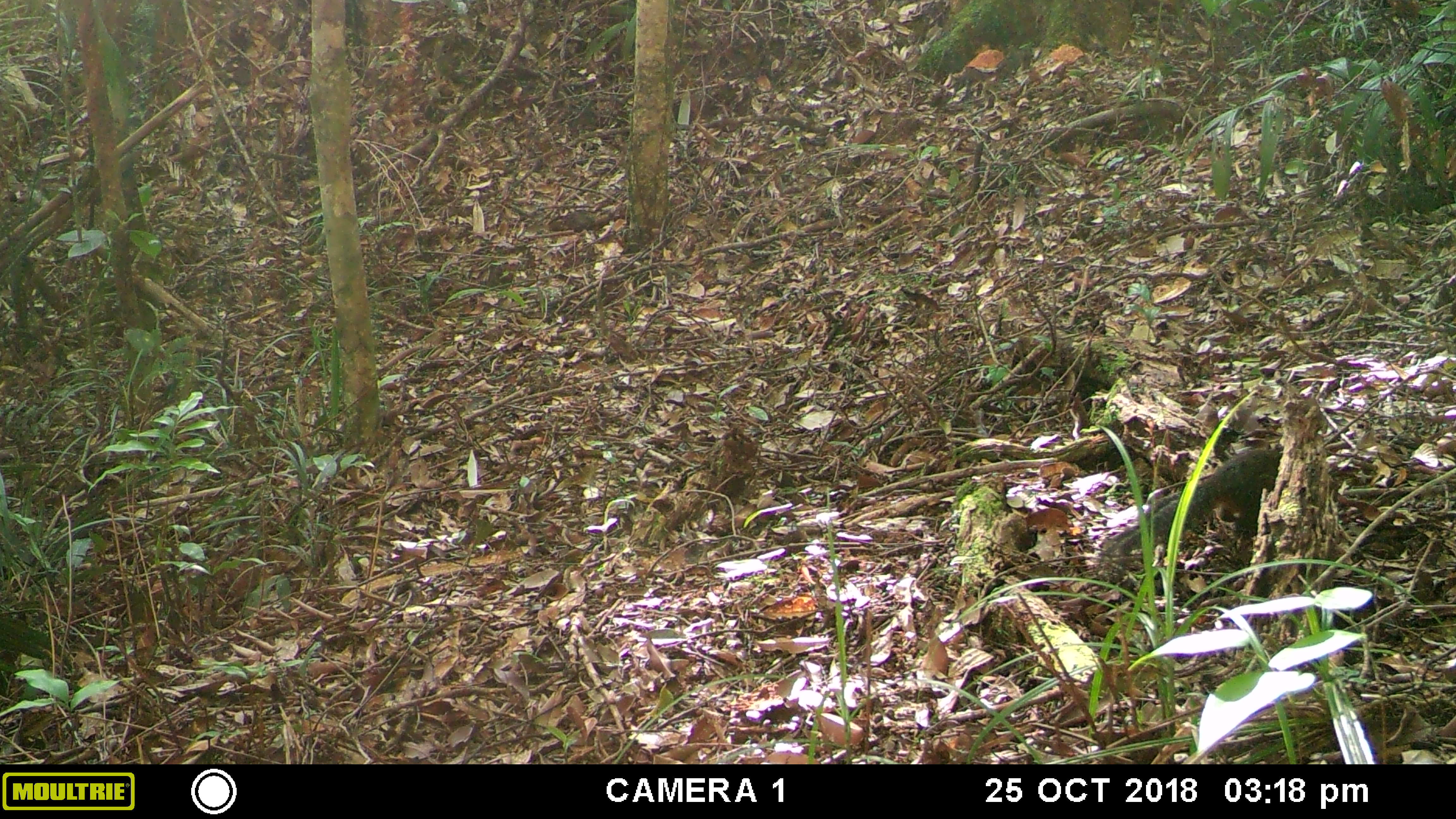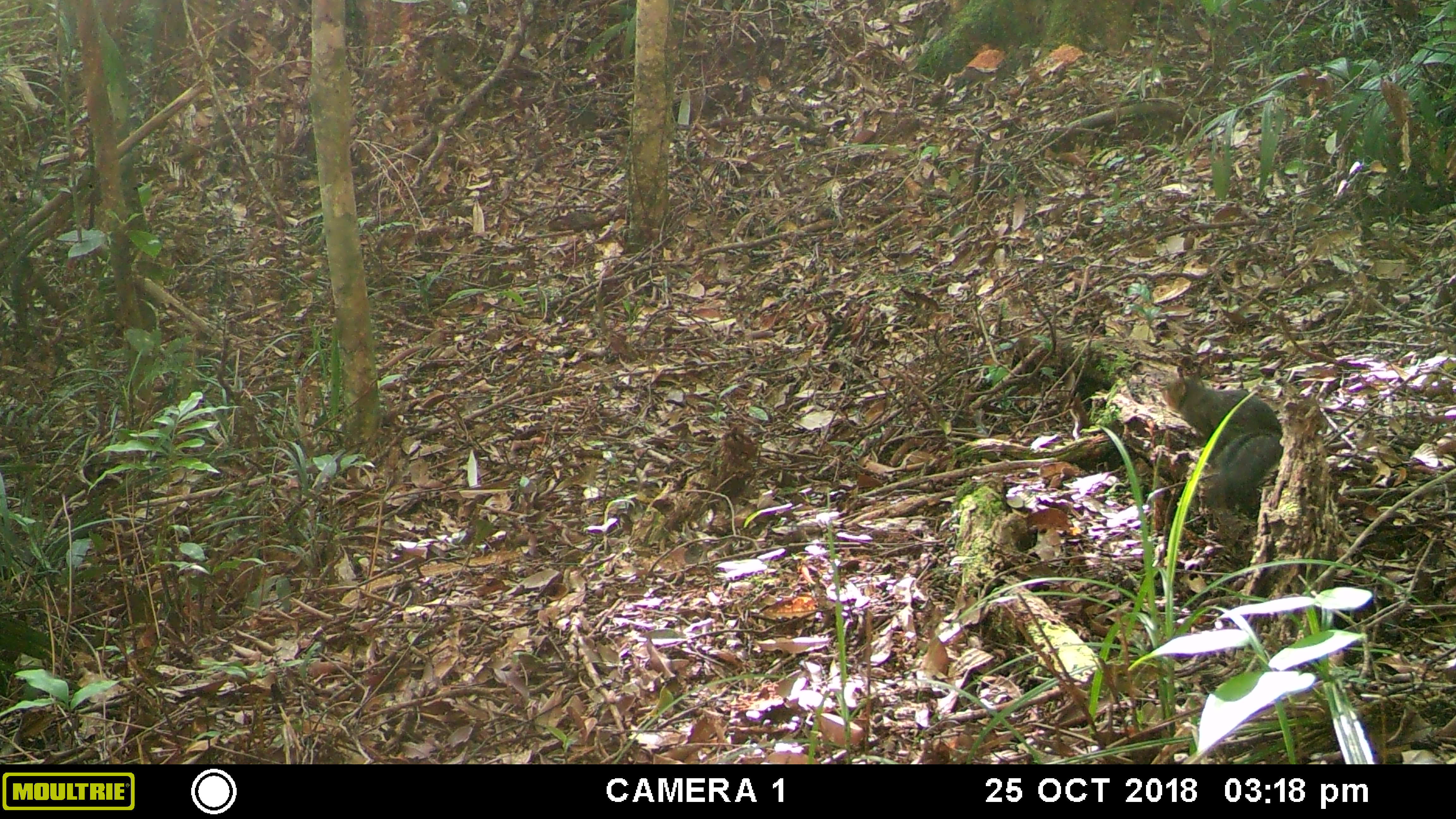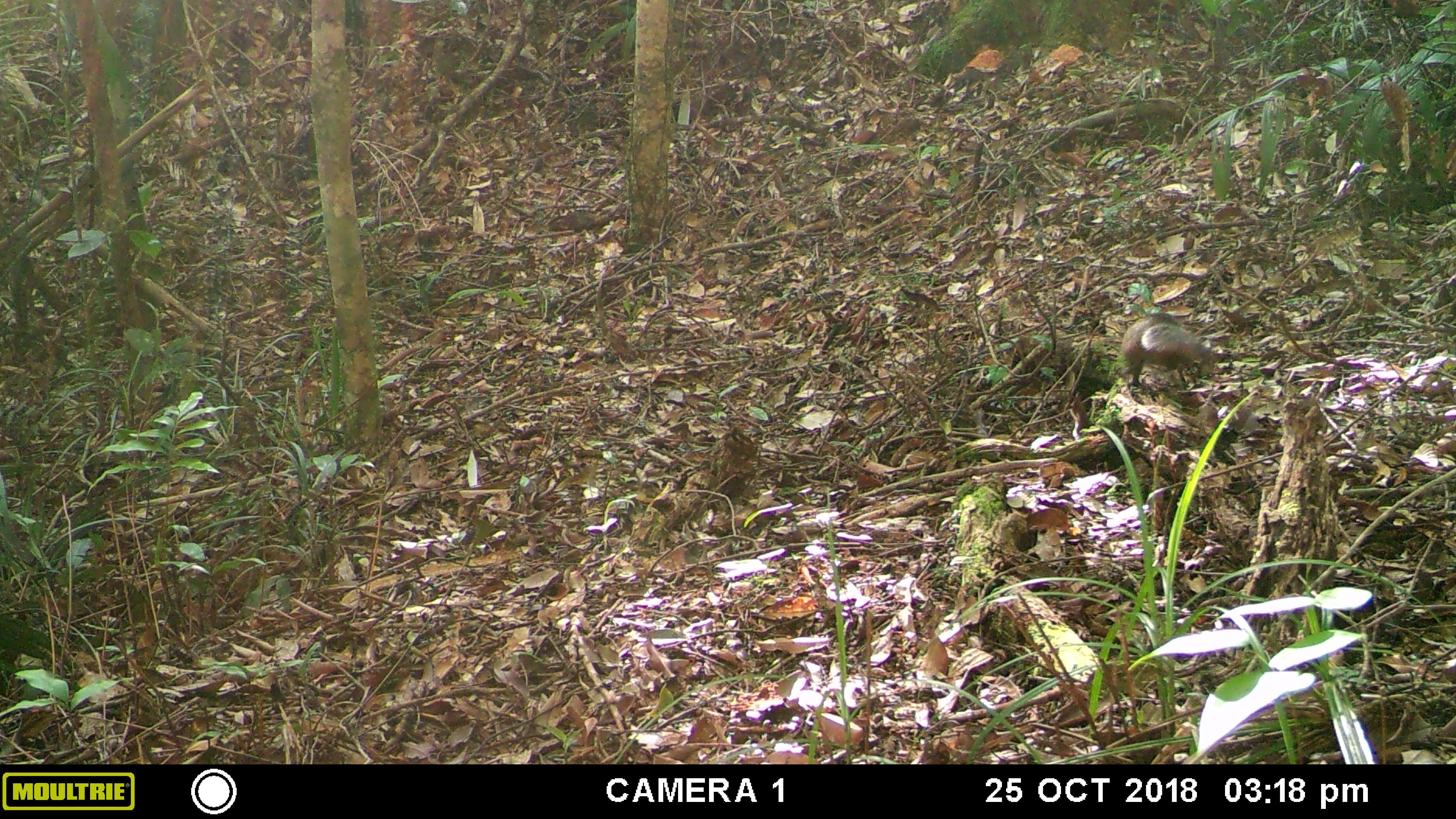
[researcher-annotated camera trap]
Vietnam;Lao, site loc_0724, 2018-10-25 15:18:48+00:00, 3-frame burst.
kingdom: Animalia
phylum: Chordata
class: Mammalia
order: Rodentia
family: Sciuridae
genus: Dremomys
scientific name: Dremomys rufigenis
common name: red-cheeked squirrel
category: red cheeked squirrel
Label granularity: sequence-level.